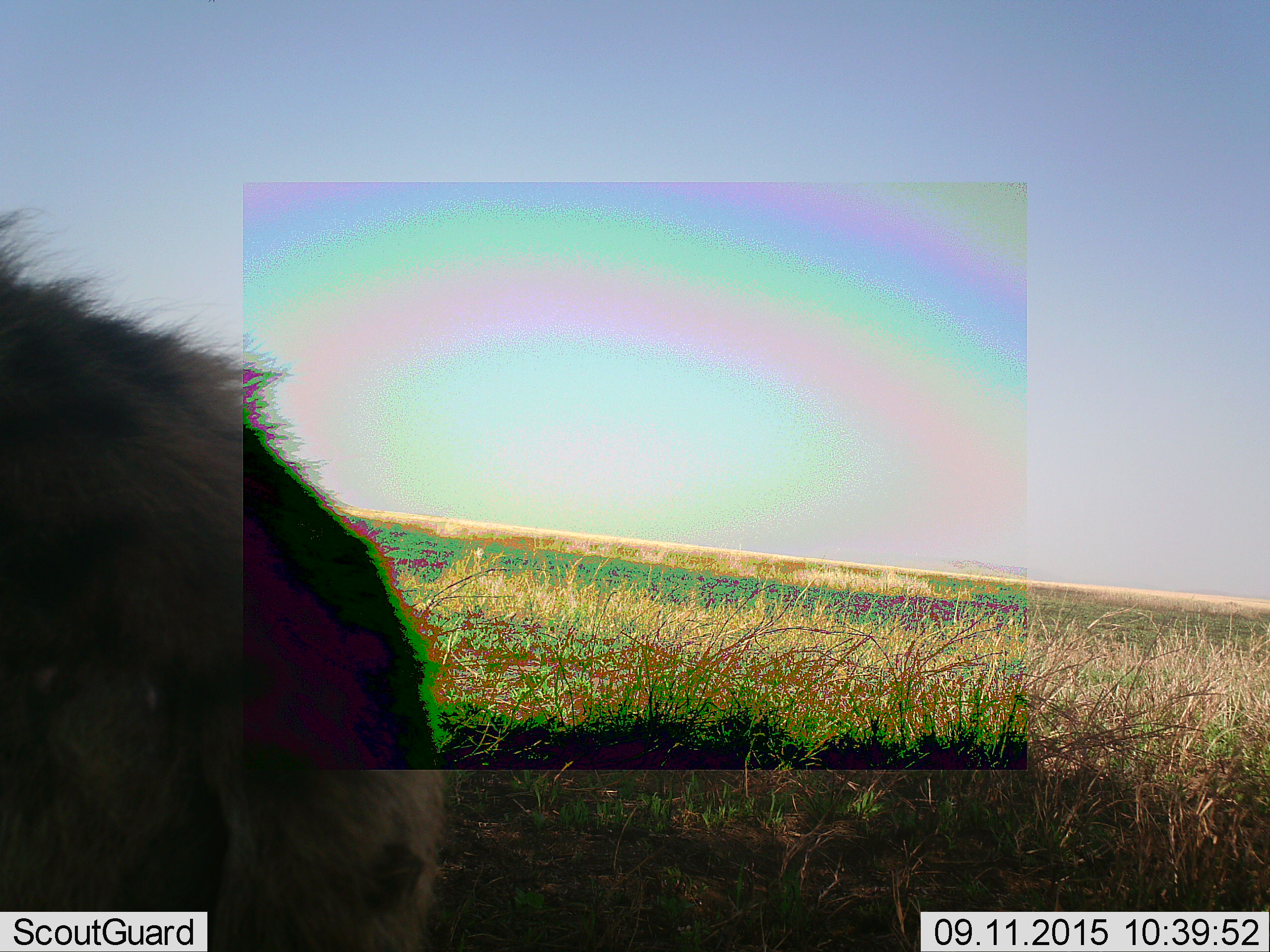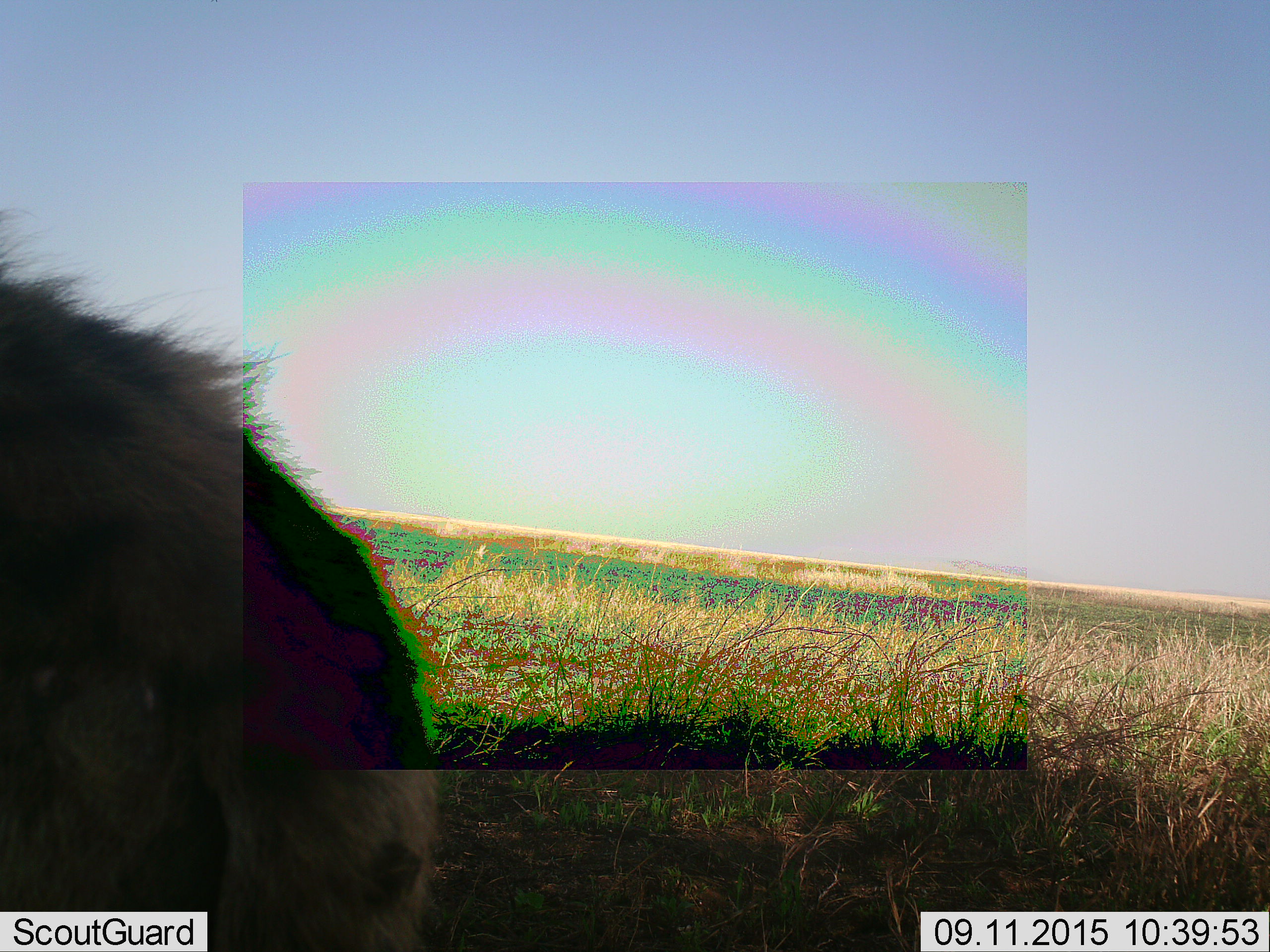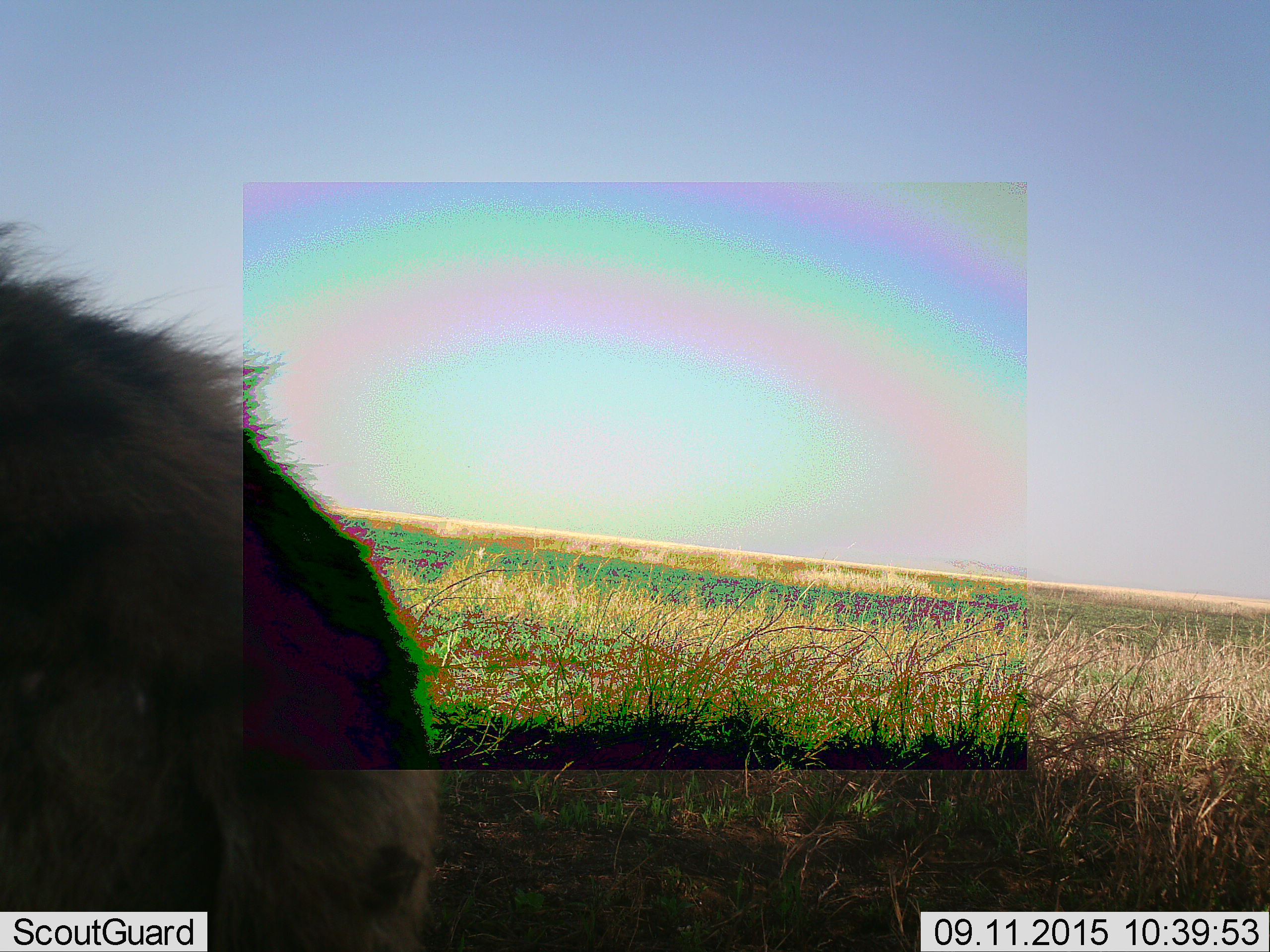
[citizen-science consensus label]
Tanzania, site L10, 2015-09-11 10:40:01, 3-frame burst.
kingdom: Animalia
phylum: Chordata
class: Mammalia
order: Carnivora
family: Hyaenidae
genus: Crocuta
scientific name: Crocuta crocuta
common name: spotted hyena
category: hyenaspotted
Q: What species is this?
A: Hyenaspotted (spotted hyena) (Crocuta crocuta).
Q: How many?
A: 1.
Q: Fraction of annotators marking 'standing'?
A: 100%.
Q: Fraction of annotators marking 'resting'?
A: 0%.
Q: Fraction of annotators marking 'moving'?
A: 0%.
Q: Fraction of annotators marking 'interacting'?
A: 0%.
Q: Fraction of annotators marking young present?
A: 0%.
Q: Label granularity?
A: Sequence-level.